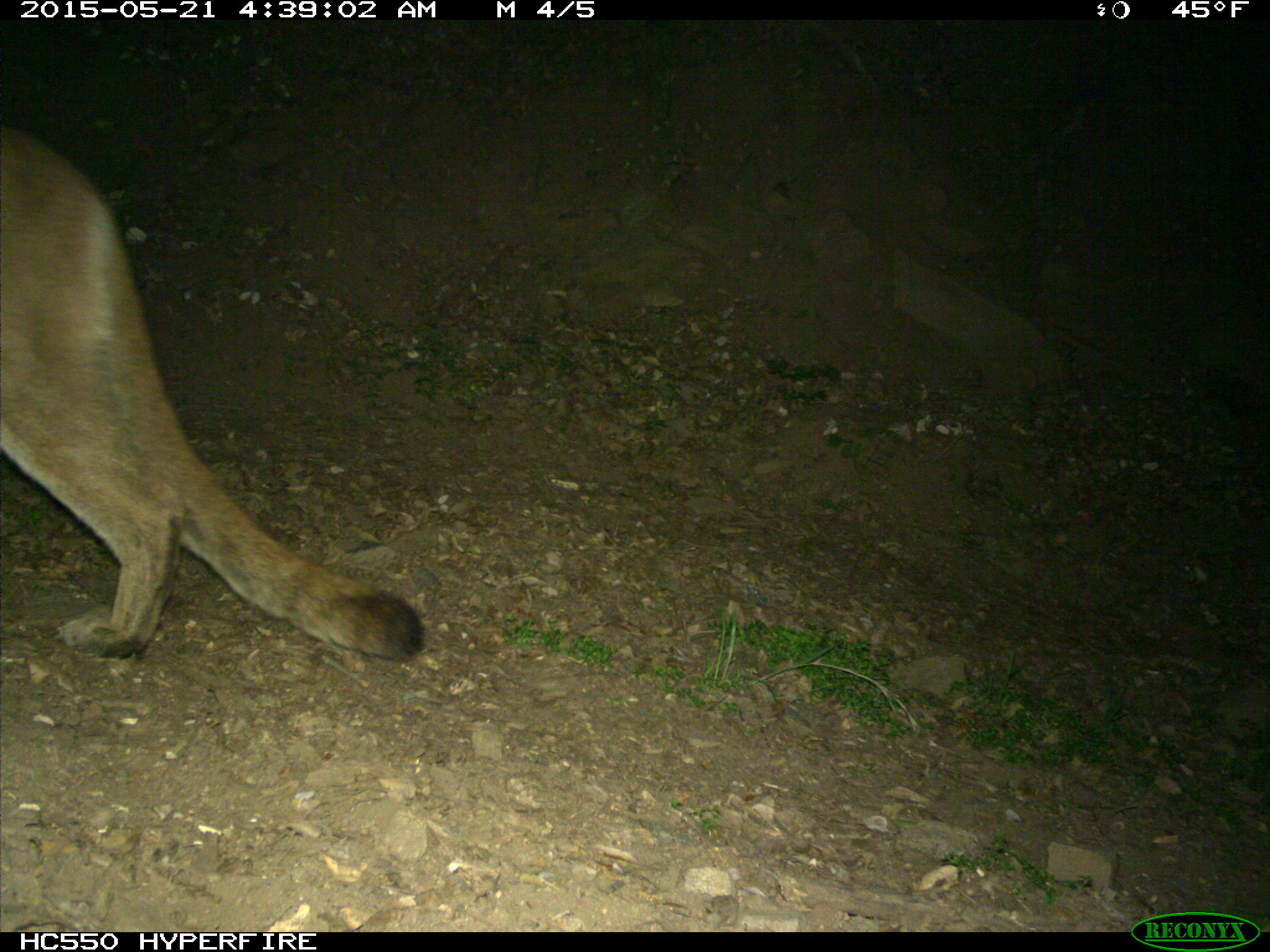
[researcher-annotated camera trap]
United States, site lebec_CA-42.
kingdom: Animalia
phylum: Chordata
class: Mammalia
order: Carnivora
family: Felidae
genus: Puma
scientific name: Puma concolor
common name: mountain lion